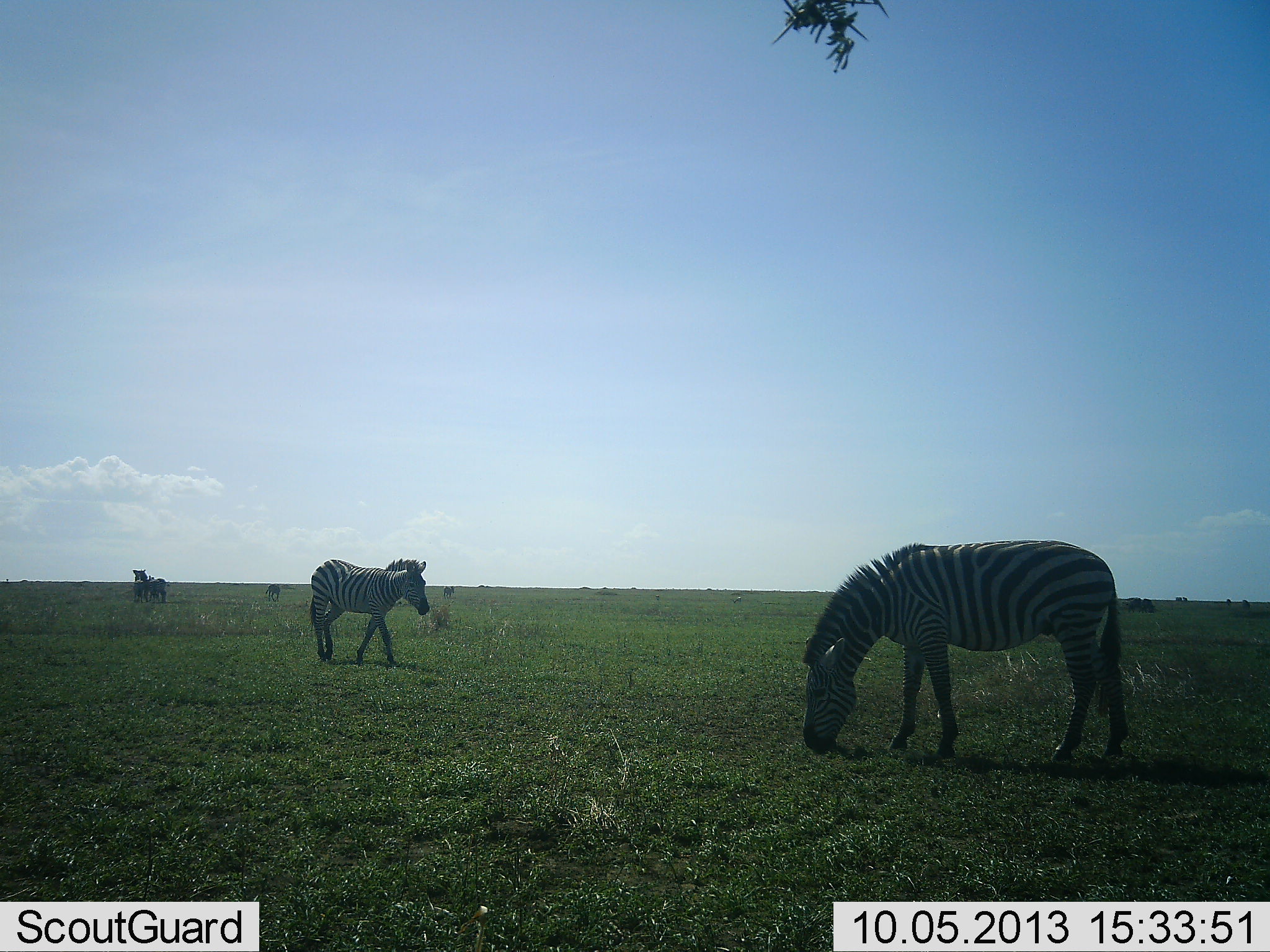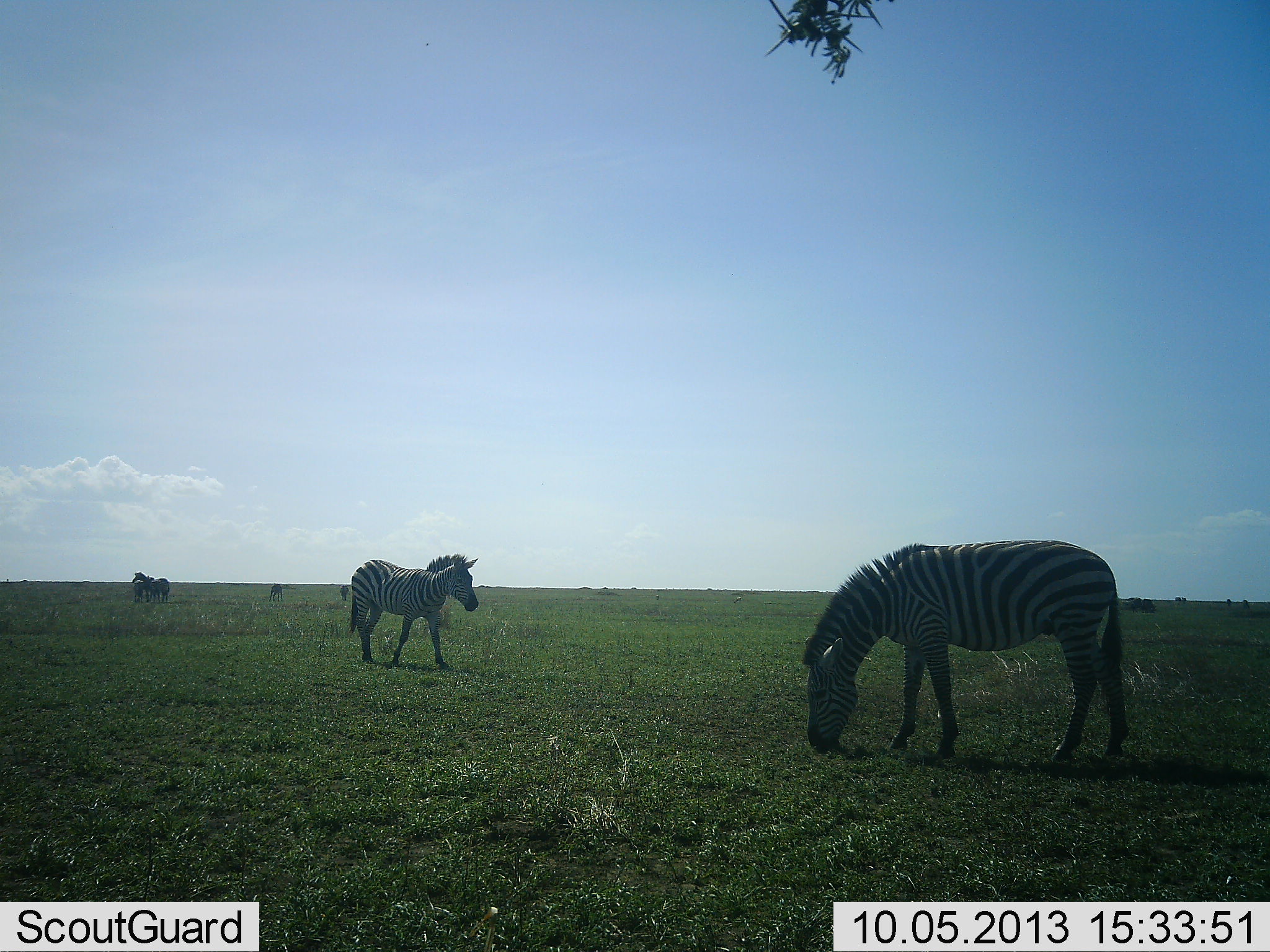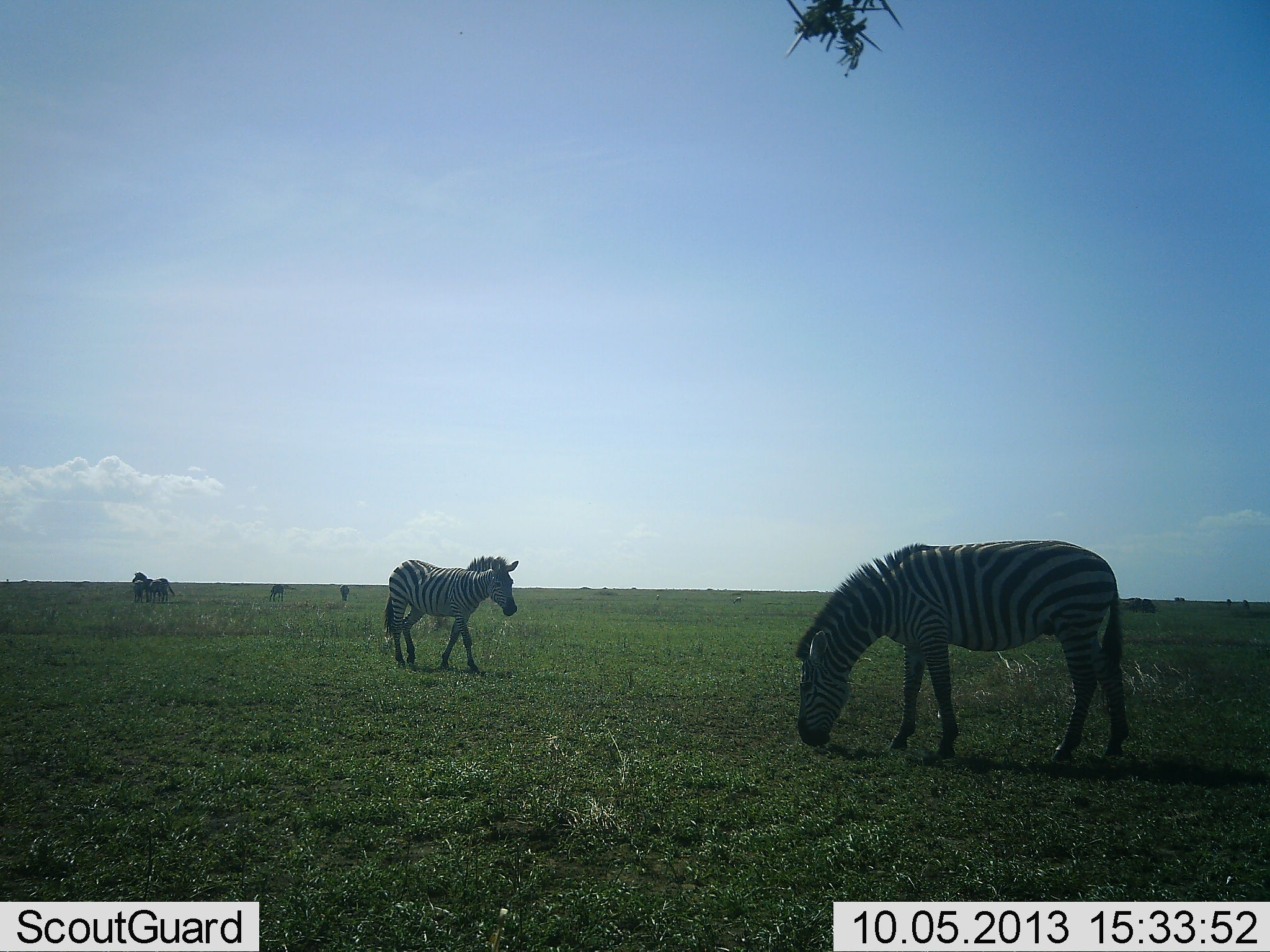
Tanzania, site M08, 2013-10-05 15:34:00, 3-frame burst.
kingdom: Animalia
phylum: Chordata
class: Mammalia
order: Perissodactyla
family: Equidae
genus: Equus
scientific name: Equus quagga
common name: plains zebra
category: zebra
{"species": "zebra (plains zebra) (Equus quagga)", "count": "5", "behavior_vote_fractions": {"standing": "55%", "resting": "0%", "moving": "65%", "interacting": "13%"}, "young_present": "3%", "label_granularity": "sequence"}